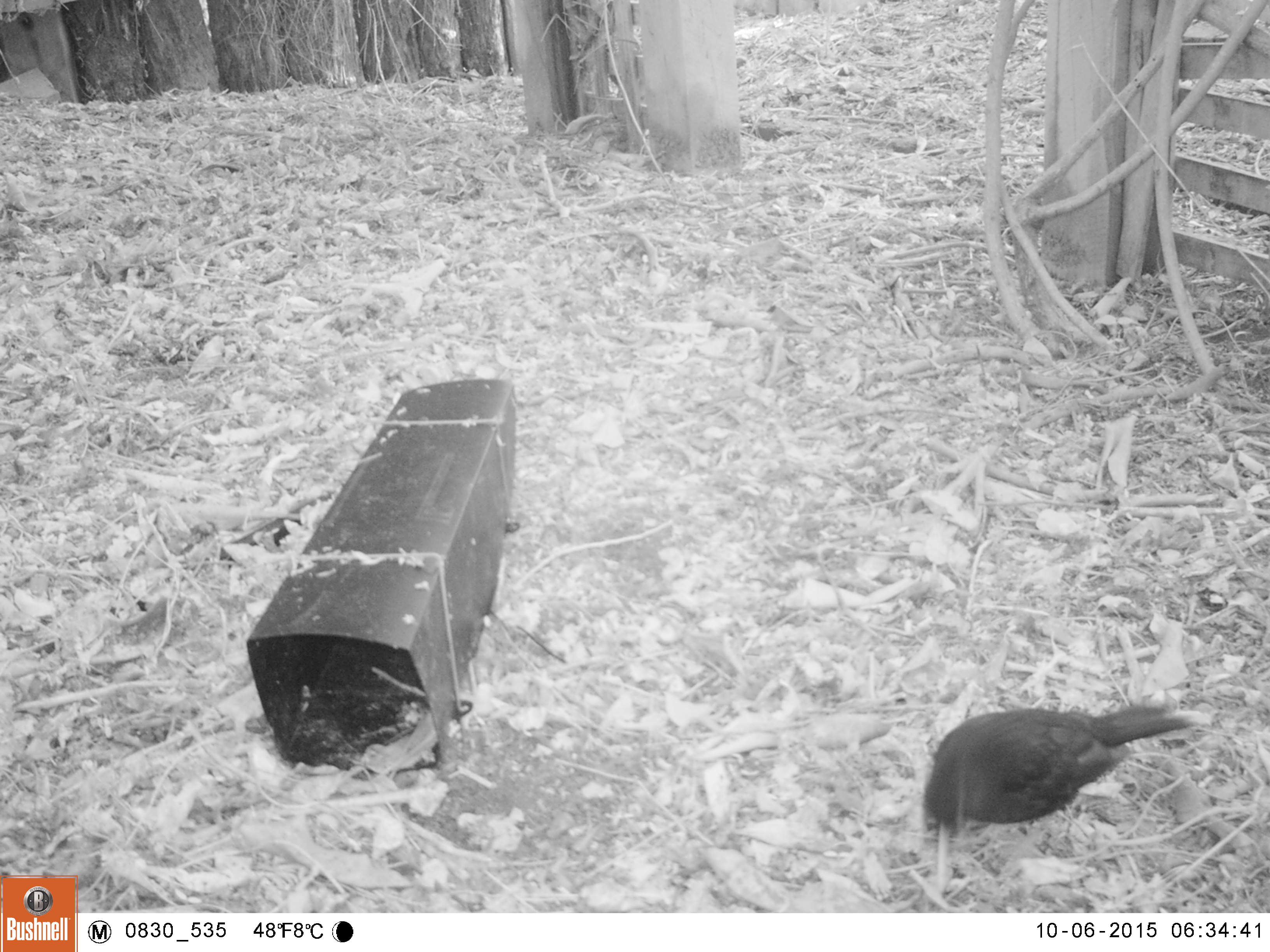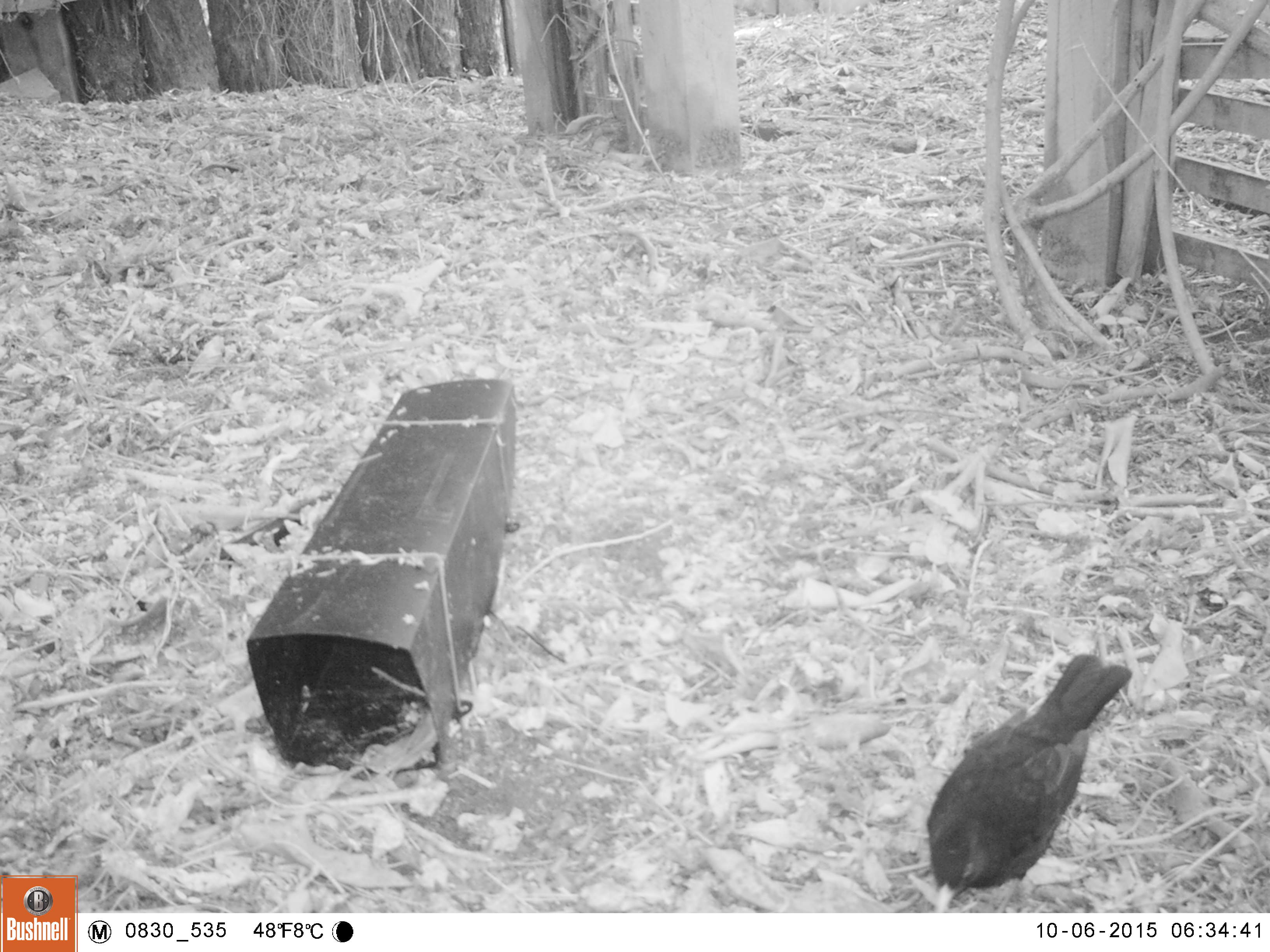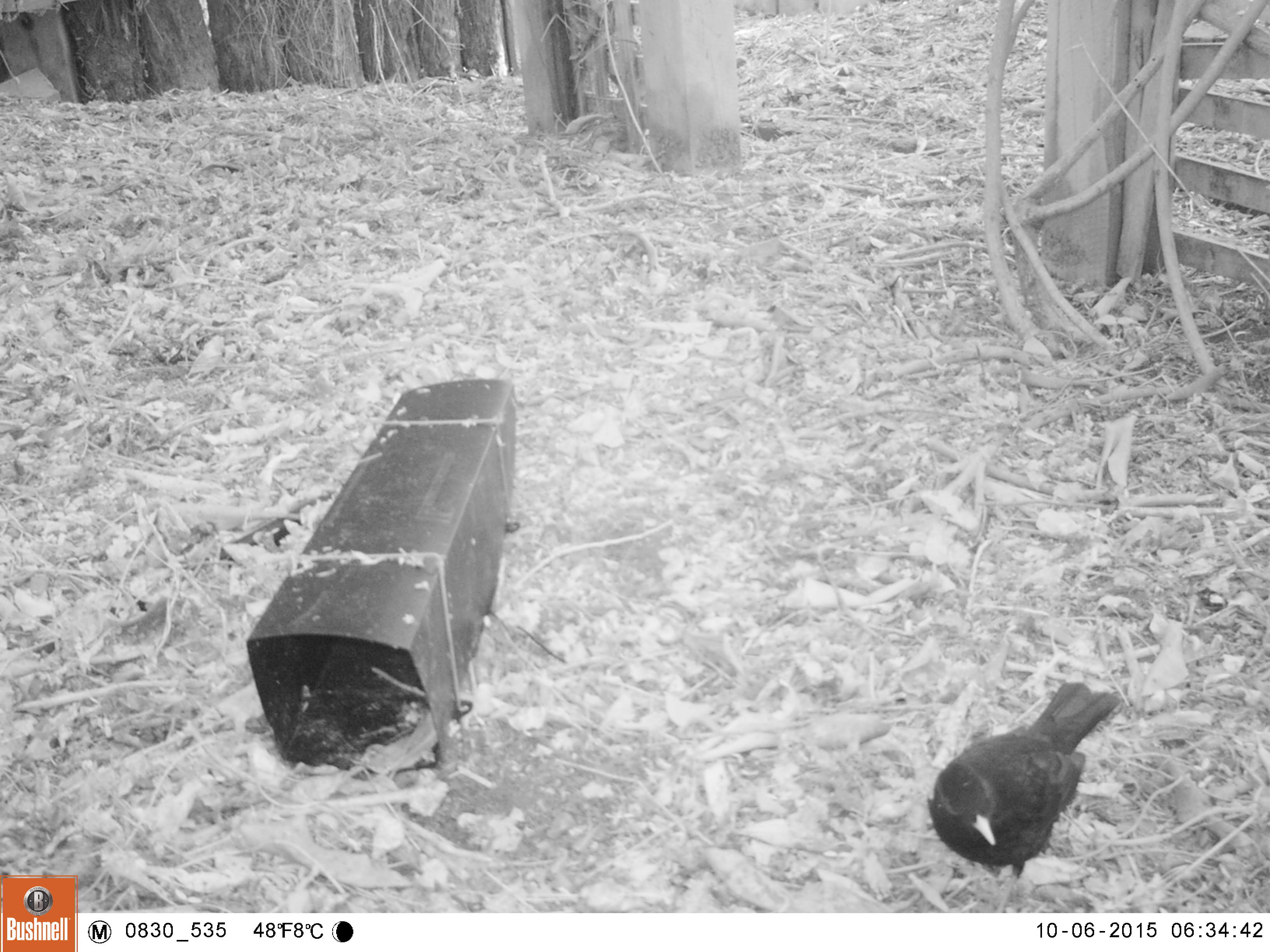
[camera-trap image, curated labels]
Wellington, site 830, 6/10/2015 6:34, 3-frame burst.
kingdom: Animalia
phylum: Chordata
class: Aves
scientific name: Aves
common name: bird